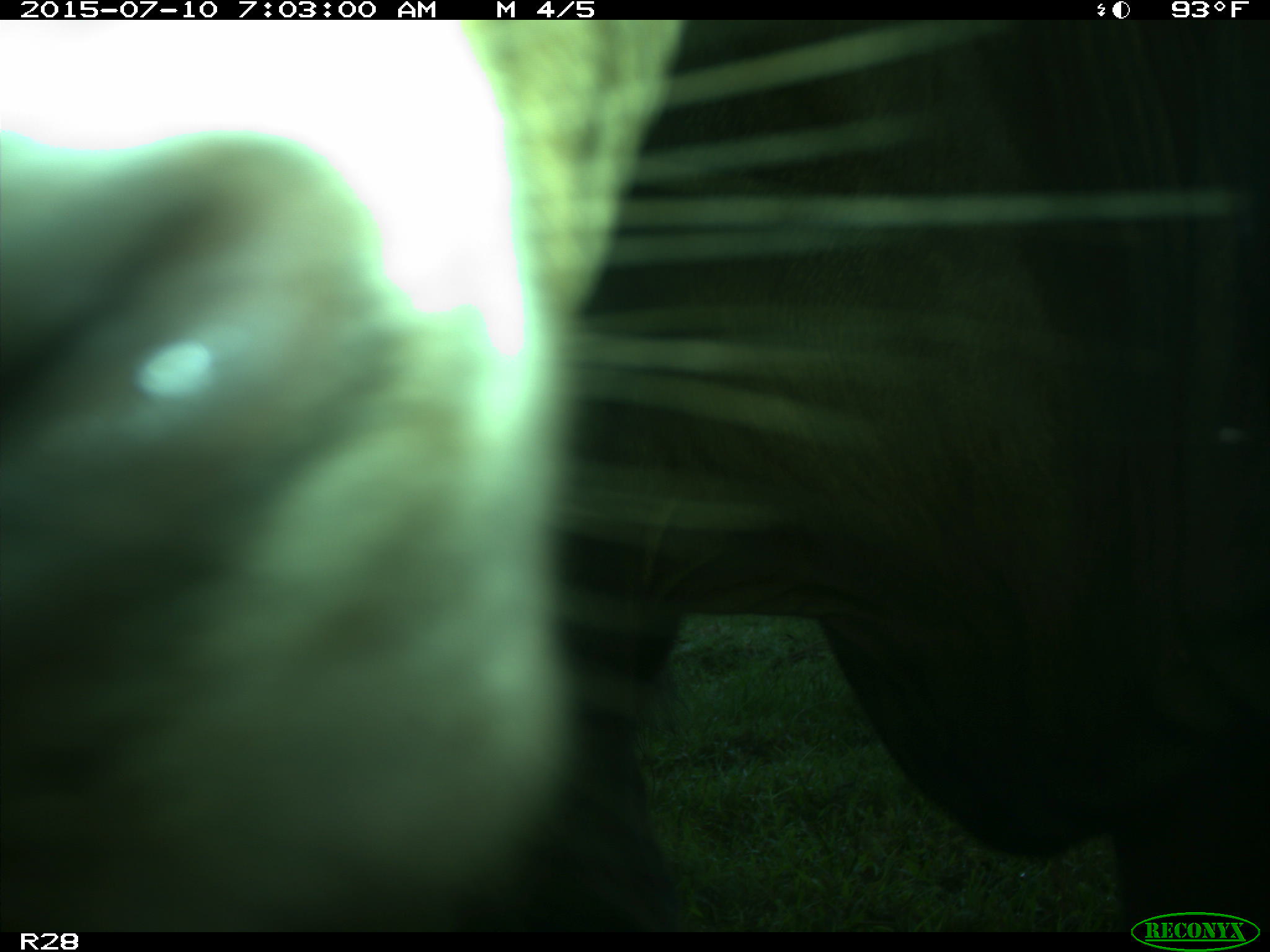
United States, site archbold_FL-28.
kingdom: Animalia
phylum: Chordata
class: Mammalia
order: Artiodactyla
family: Bovidae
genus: Bos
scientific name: Bos taurus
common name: domestic cow